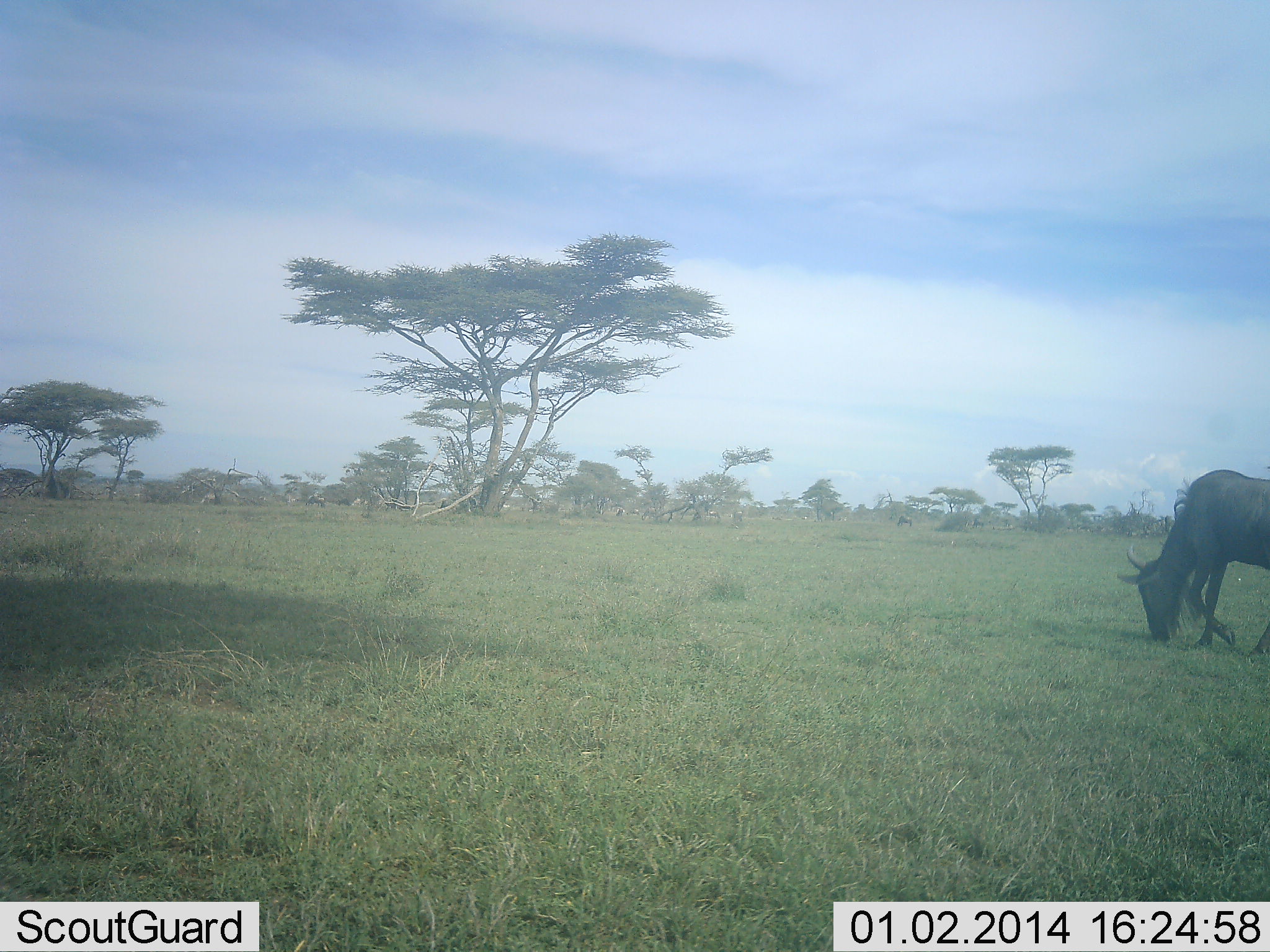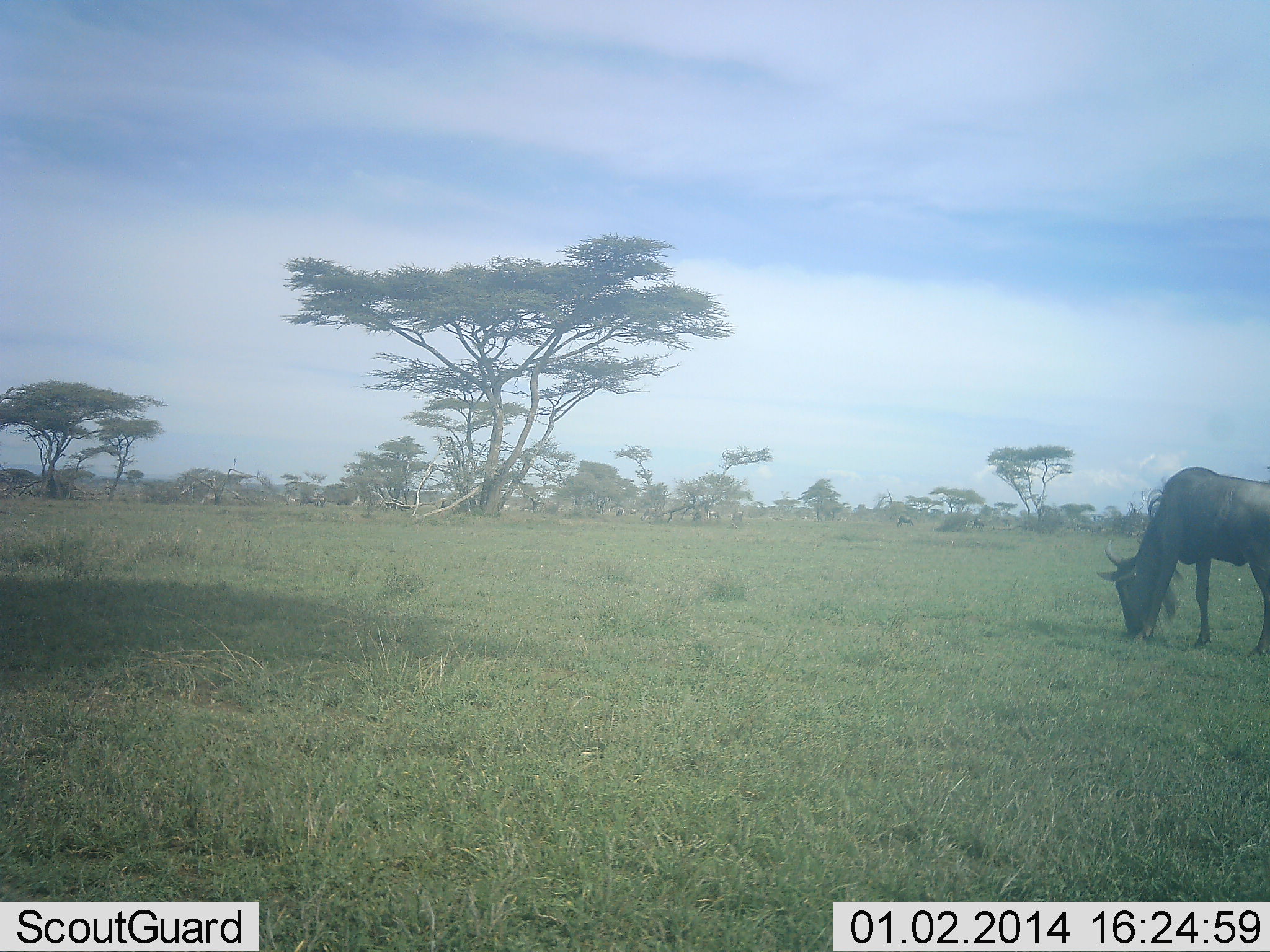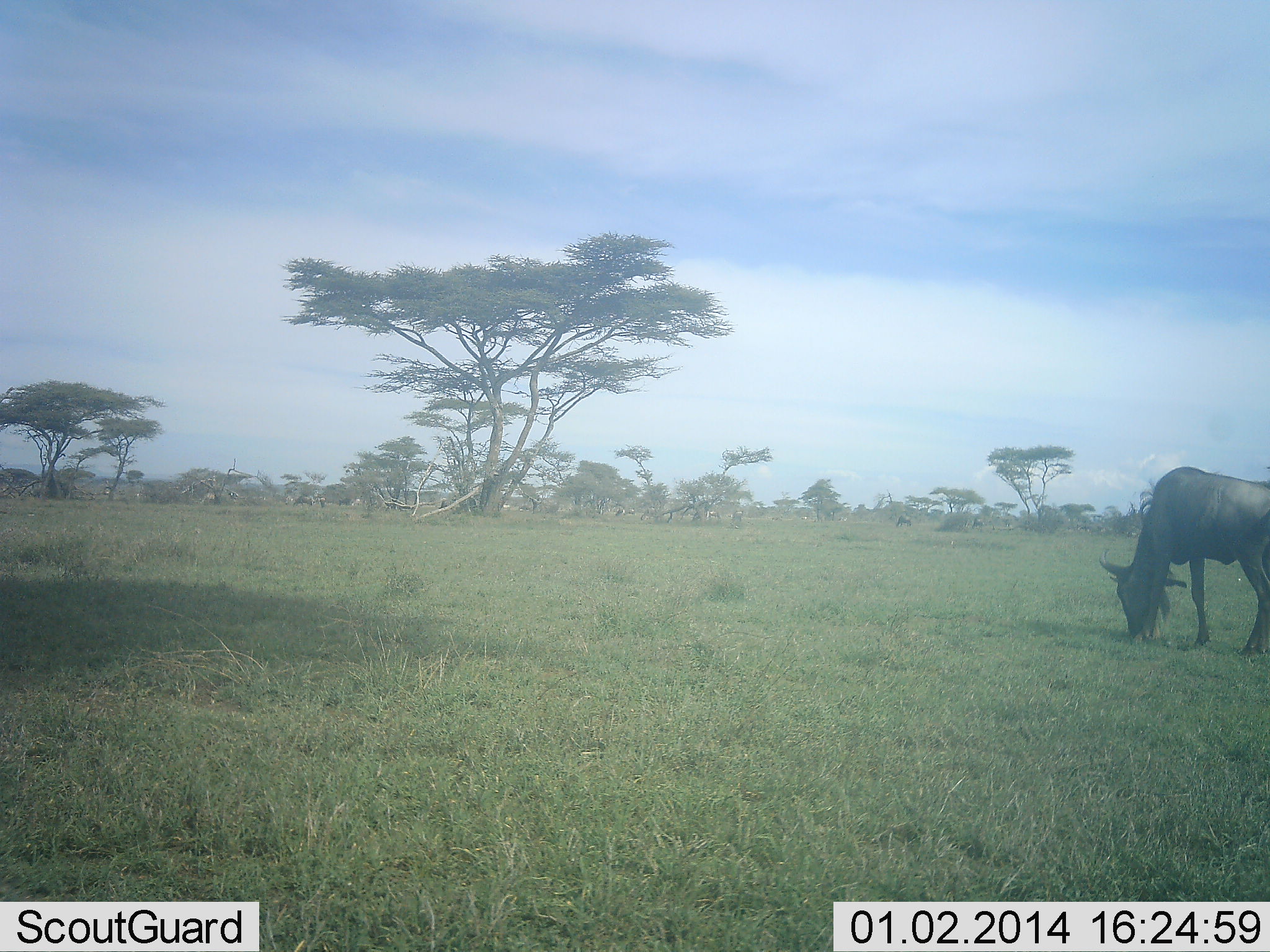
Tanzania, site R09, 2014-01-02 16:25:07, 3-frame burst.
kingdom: Animalia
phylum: Chordata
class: Mammalia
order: Artiodactyla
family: Bovidae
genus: Connochaetes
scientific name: Connochaetes taurinus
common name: blue wildebeest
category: wildebeest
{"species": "wildebeest (blue wildebeest) (Connochaetes taurinus)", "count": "1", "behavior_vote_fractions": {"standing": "30%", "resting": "0%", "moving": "20%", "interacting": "0%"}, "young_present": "0%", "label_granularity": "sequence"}